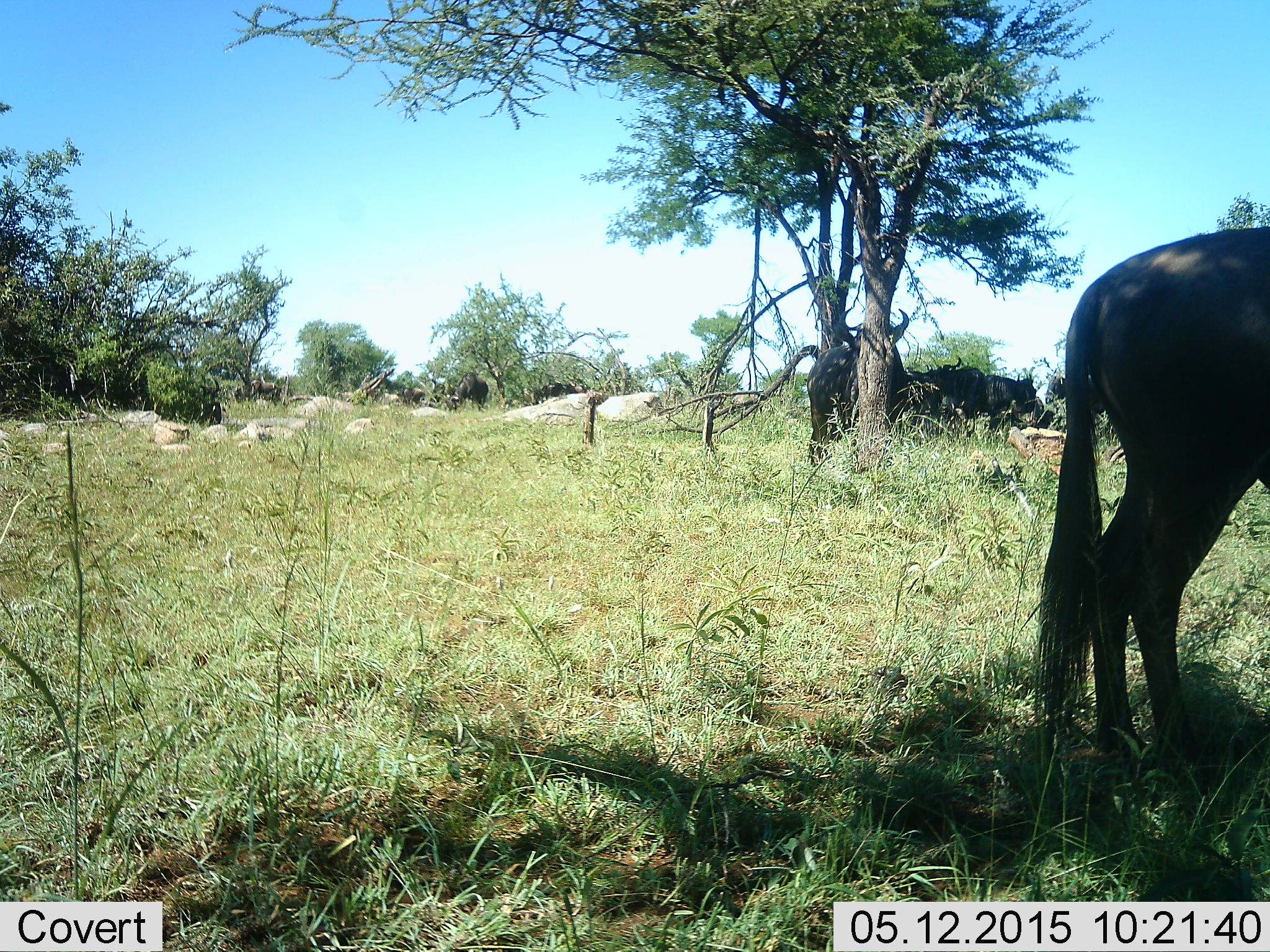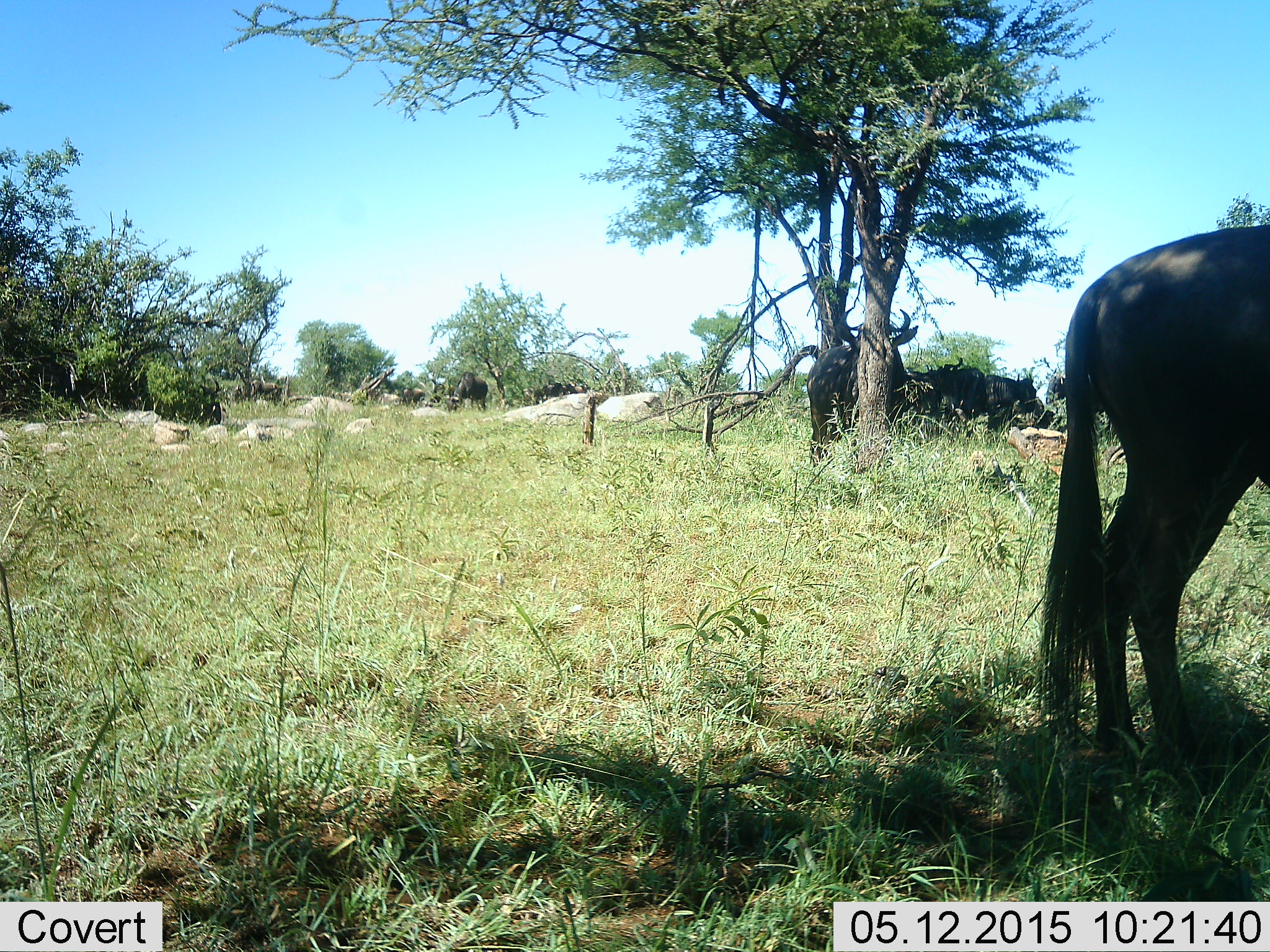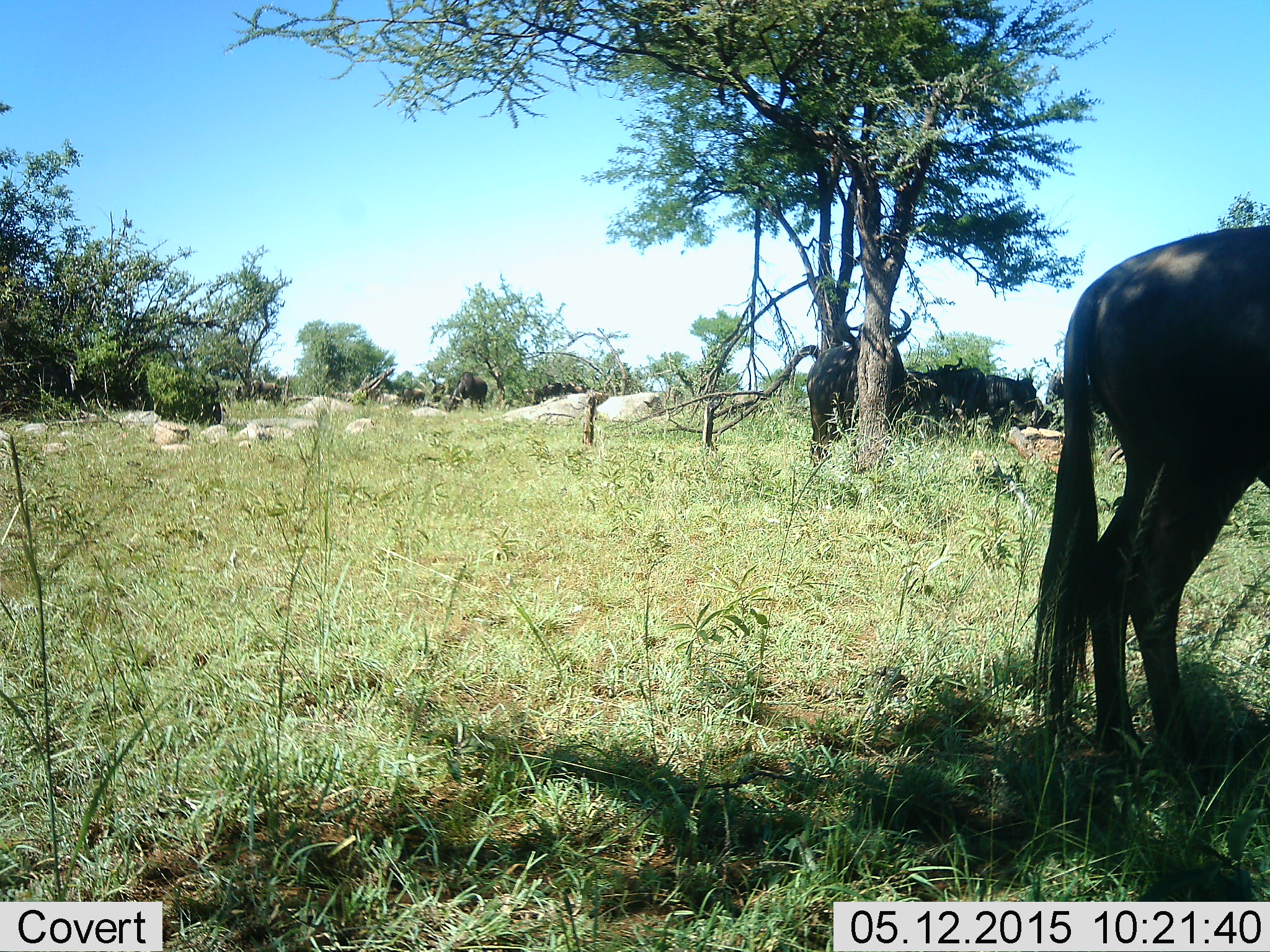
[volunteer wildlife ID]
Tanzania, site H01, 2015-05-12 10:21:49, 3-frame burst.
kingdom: Animalia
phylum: Chordata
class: Mammalia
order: Artiodactyla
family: Bovidae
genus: Connochaetes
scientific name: Connochaetes taurinus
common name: blue wildebeest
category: wildebeest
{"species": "wildebeest (blue wildebeest) (Connochaetes taurinus)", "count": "8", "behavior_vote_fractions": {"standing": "100%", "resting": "60%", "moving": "0%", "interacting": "0%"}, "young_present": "0%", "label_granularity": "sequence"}